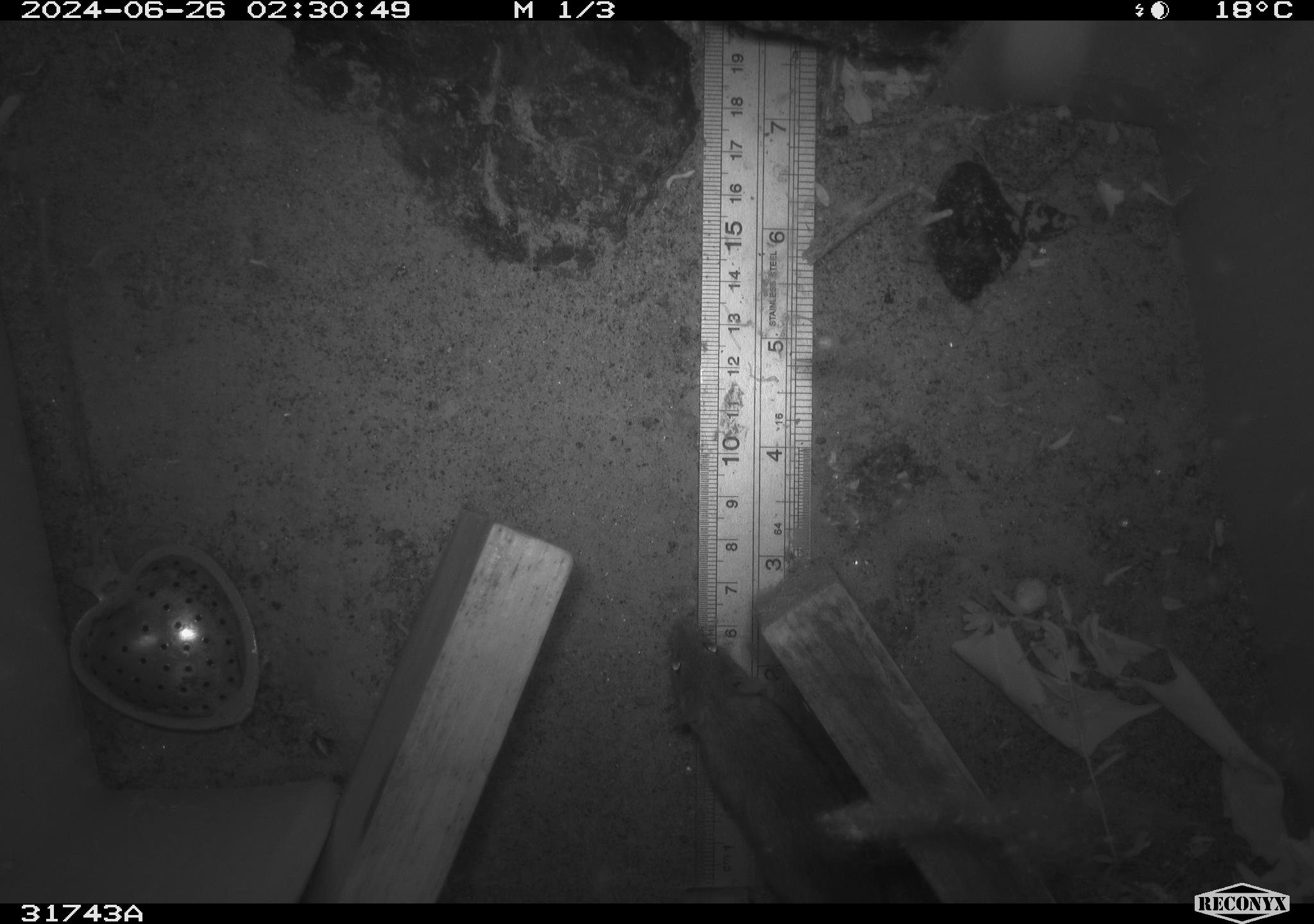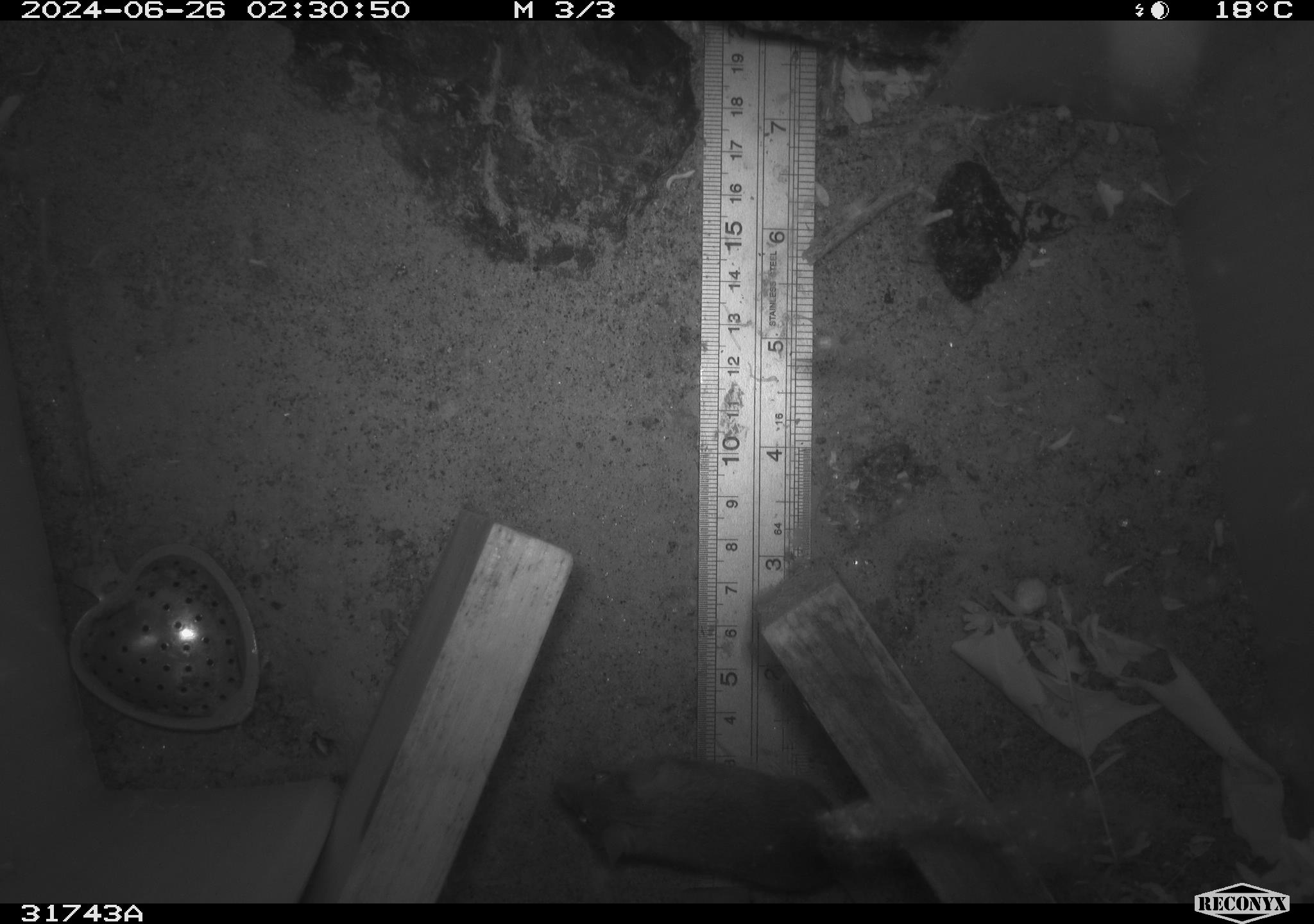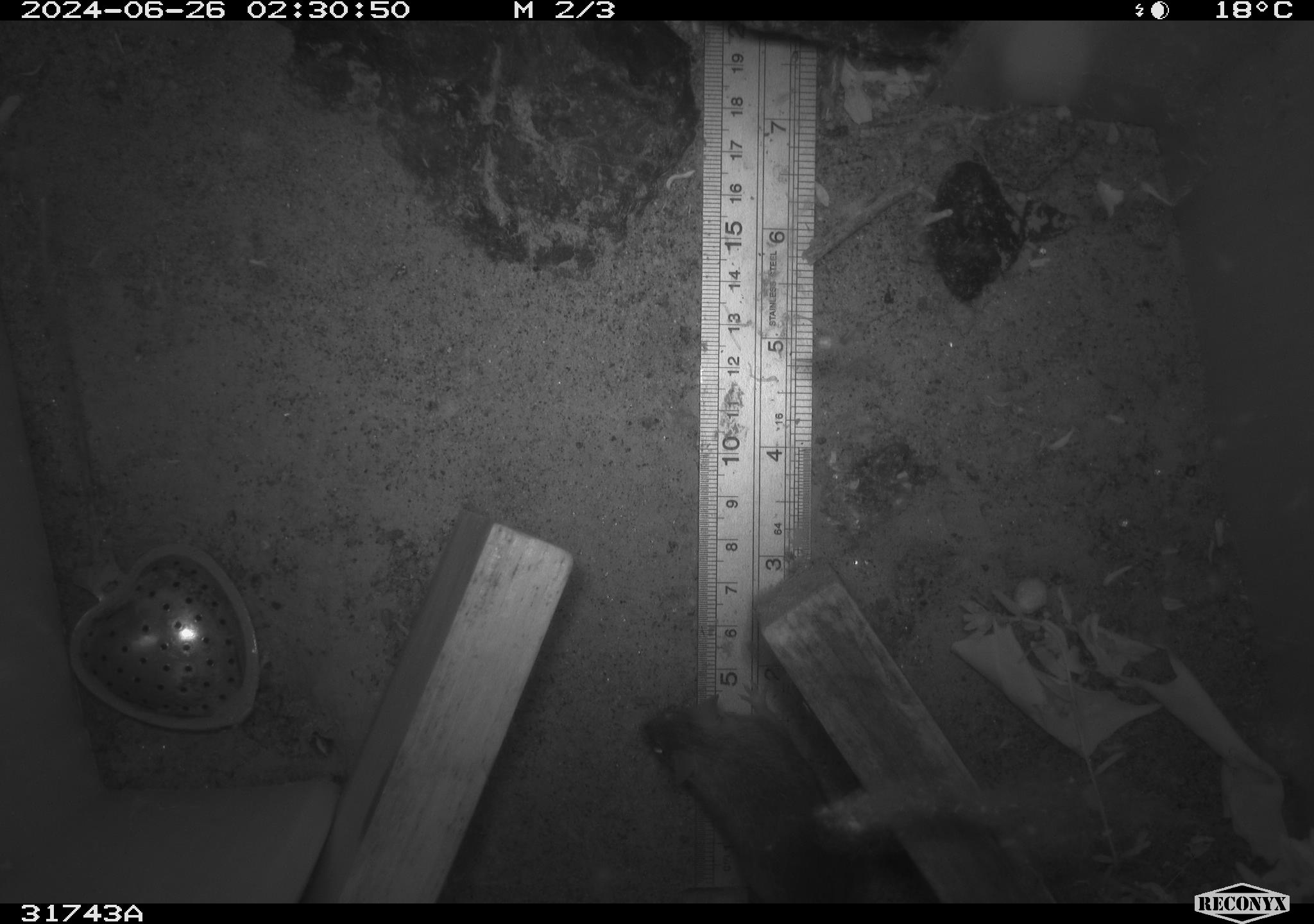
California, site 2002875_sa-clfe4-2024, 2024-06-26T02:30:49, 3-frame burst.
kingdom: Animalia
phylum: Chordata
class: Mammalia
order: Rodentia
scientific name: Rodentia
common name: mouse species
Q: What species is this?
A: Mouse species (Rodentia).